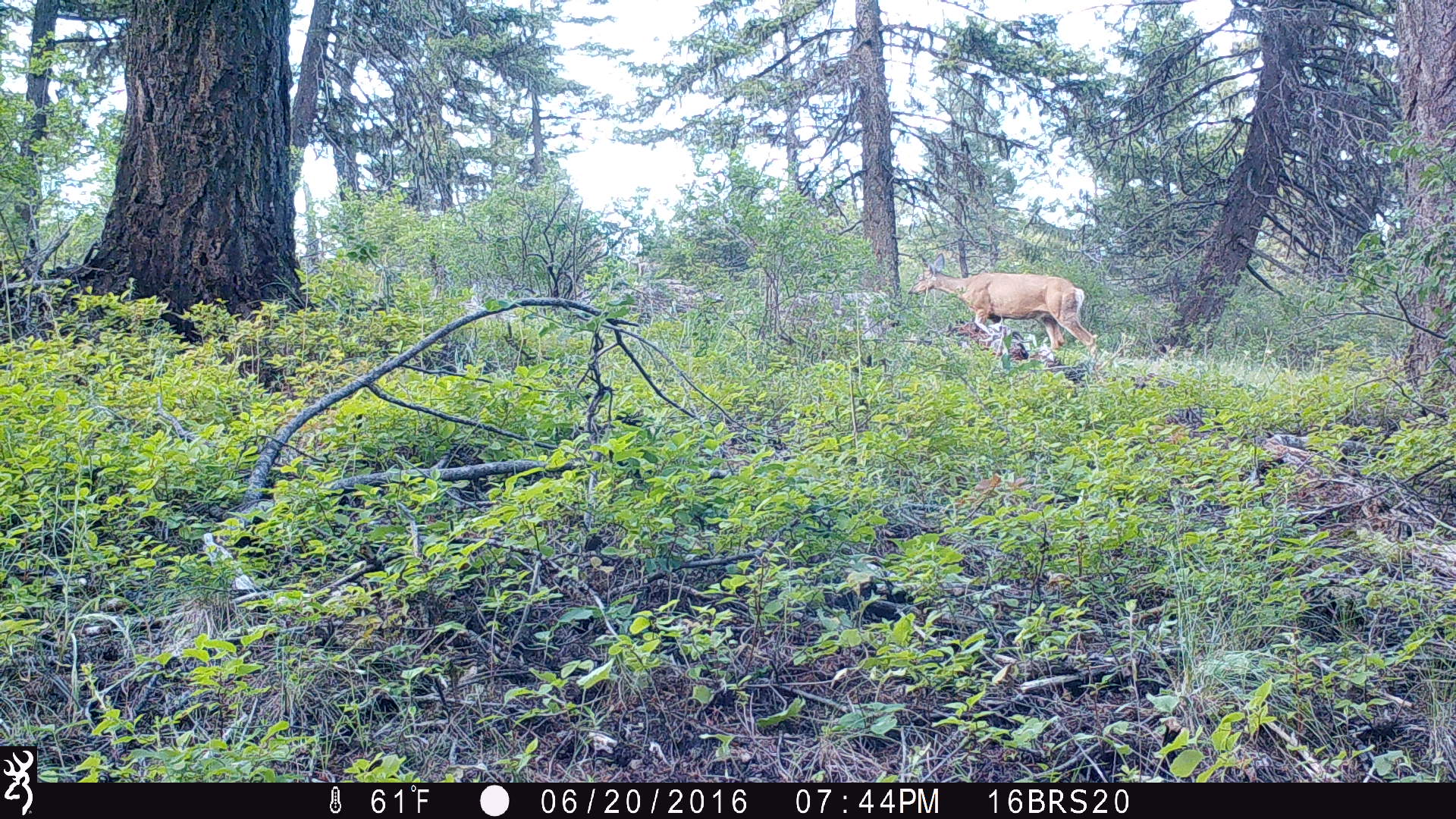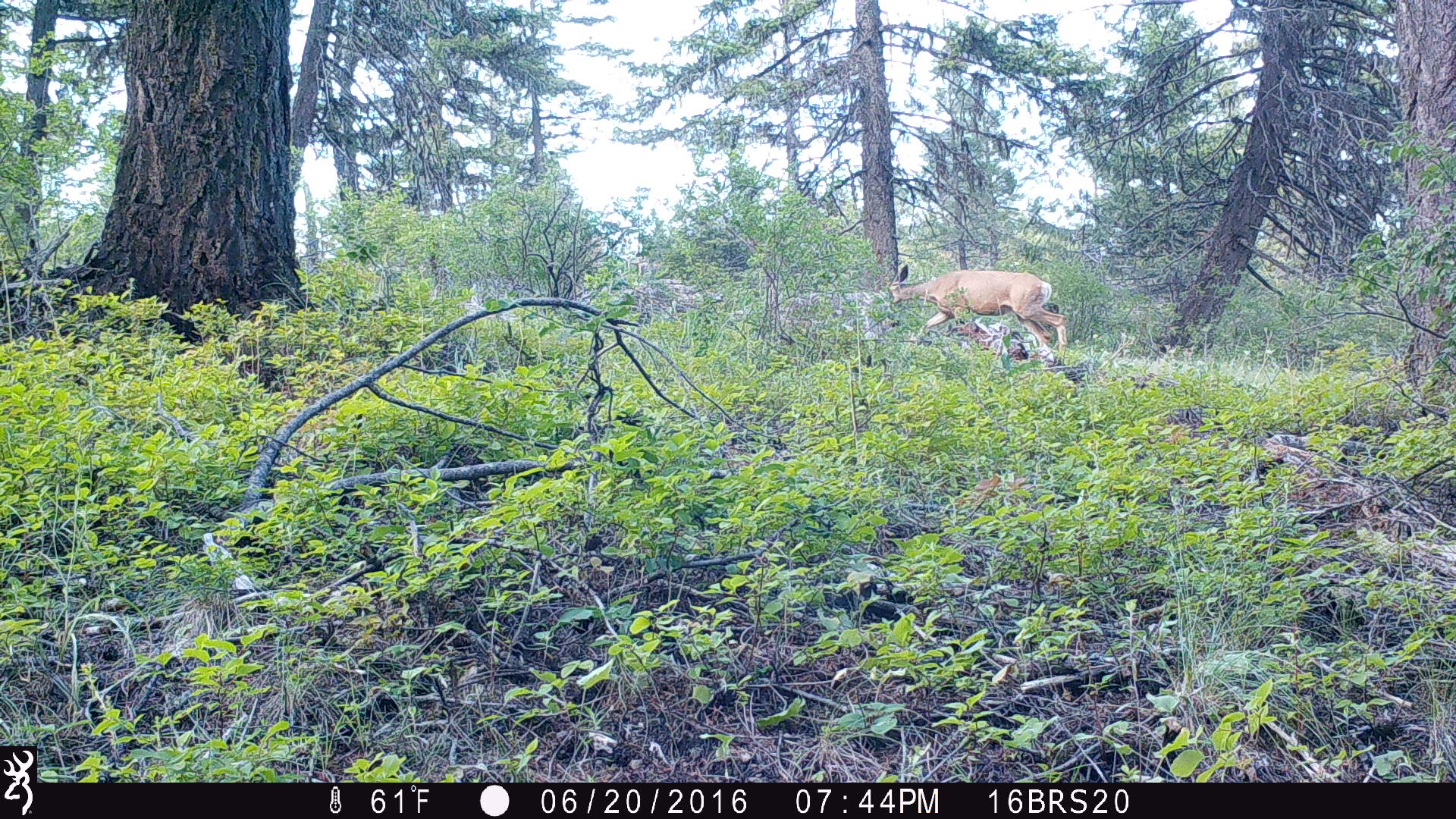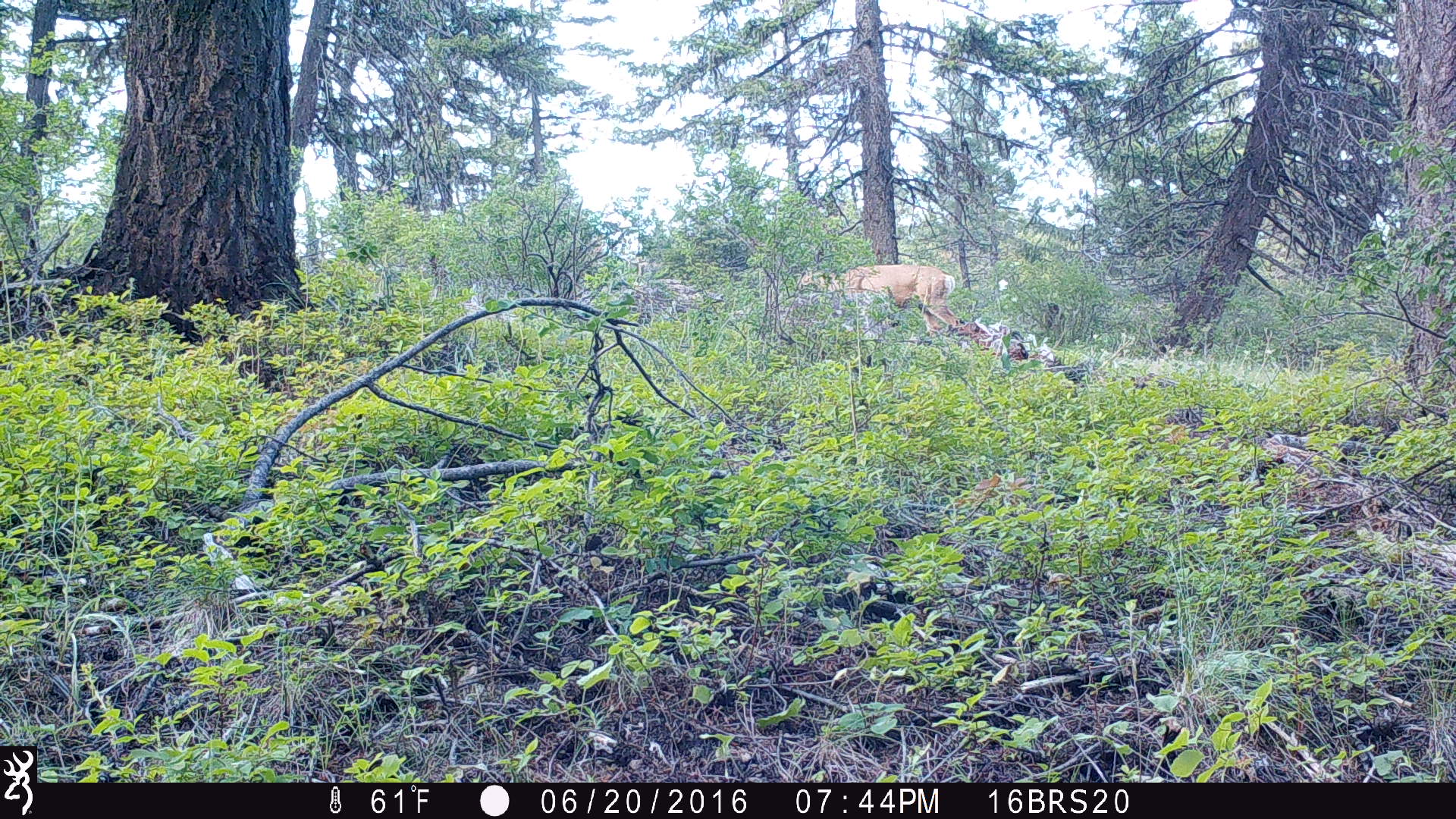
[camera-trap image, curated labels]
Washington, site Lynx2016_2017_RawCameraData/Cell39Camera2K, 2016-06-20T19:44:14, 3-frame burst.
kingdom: Animalia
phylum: Chordata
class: Mammalia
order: Artiodactyla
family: Cervidae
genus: Odocoileus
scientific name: Odocoileus hemionus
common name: mule deer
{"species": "Odocoileus hemionus (mule deer)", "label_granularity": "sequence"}